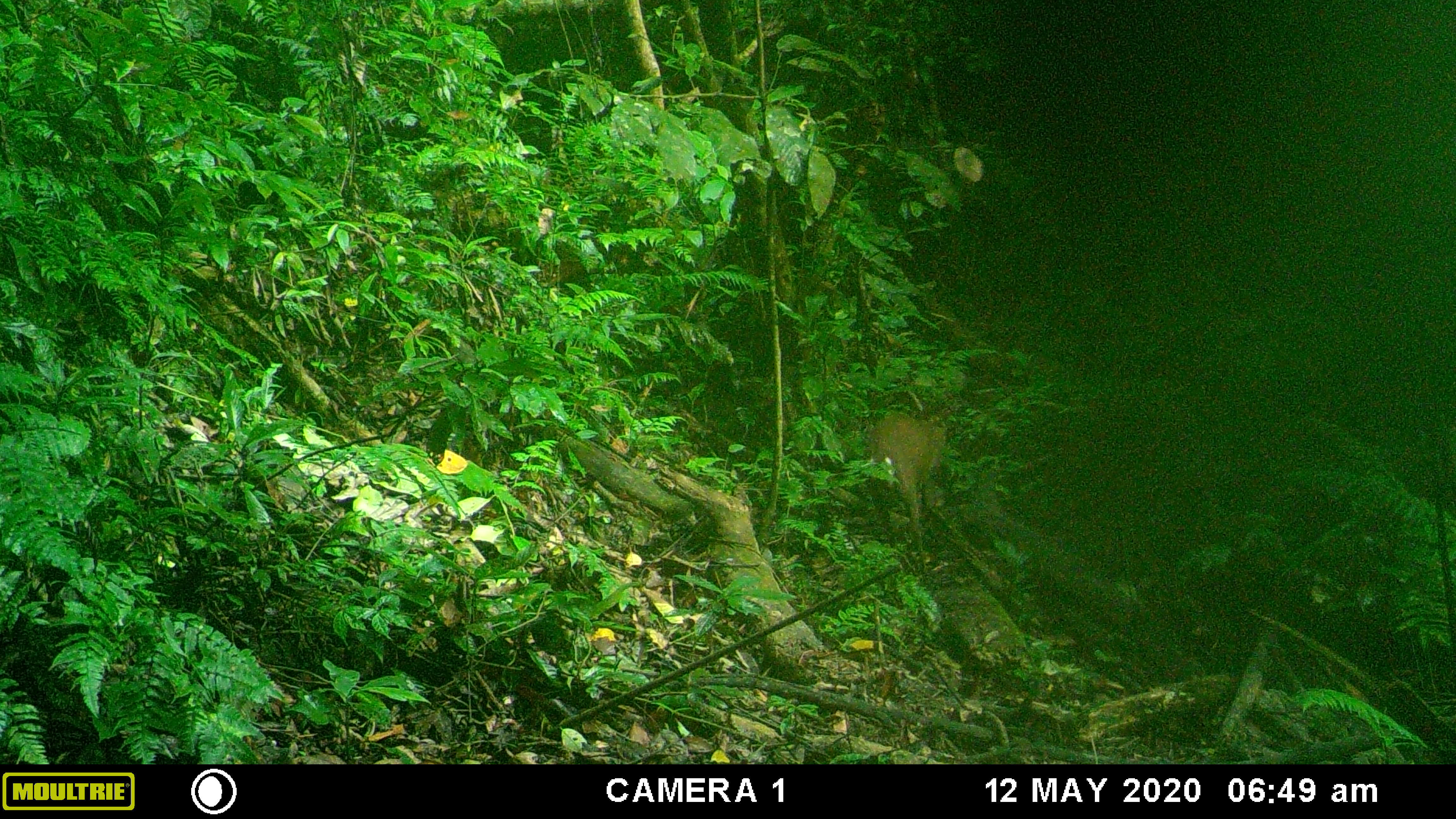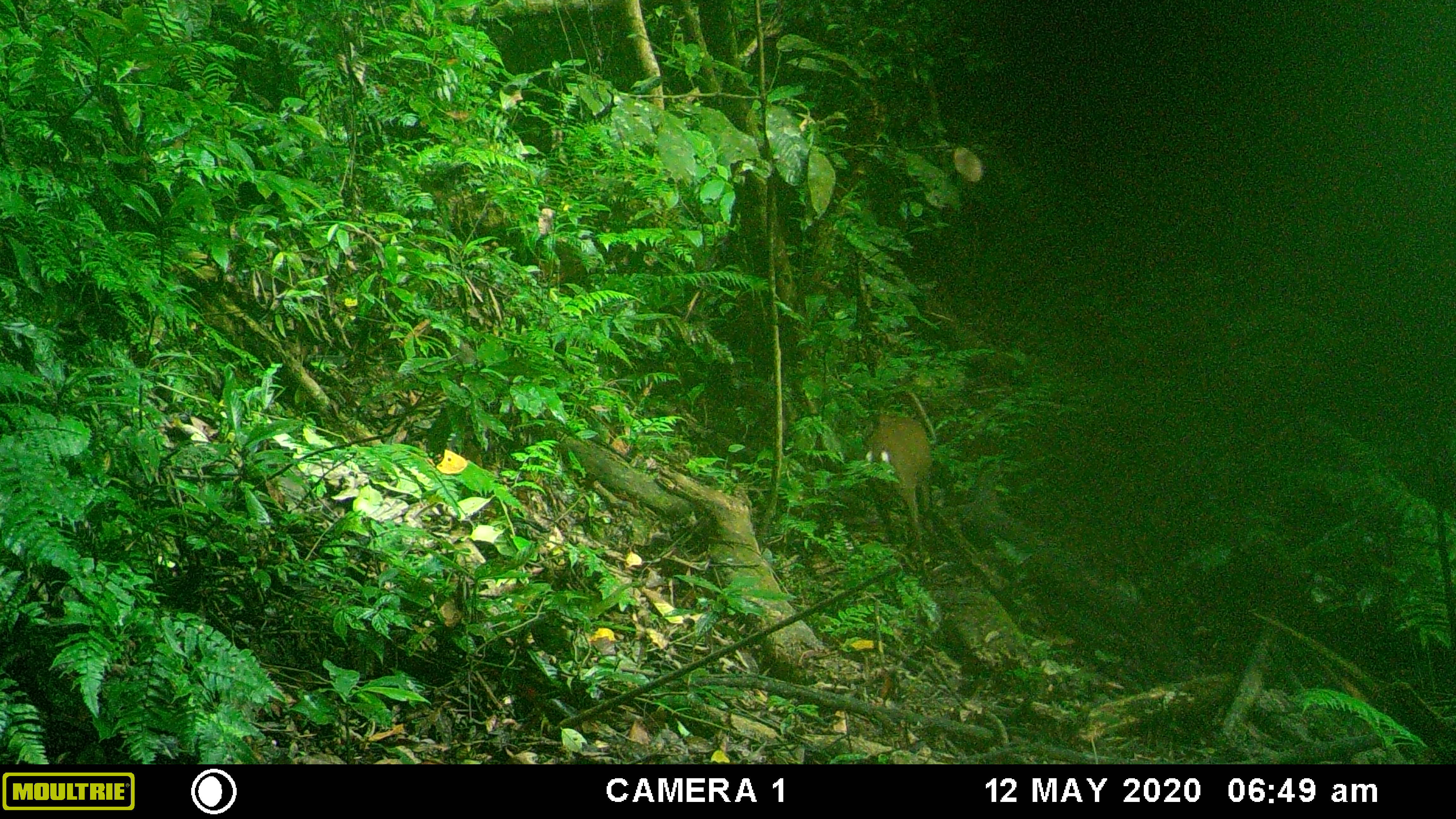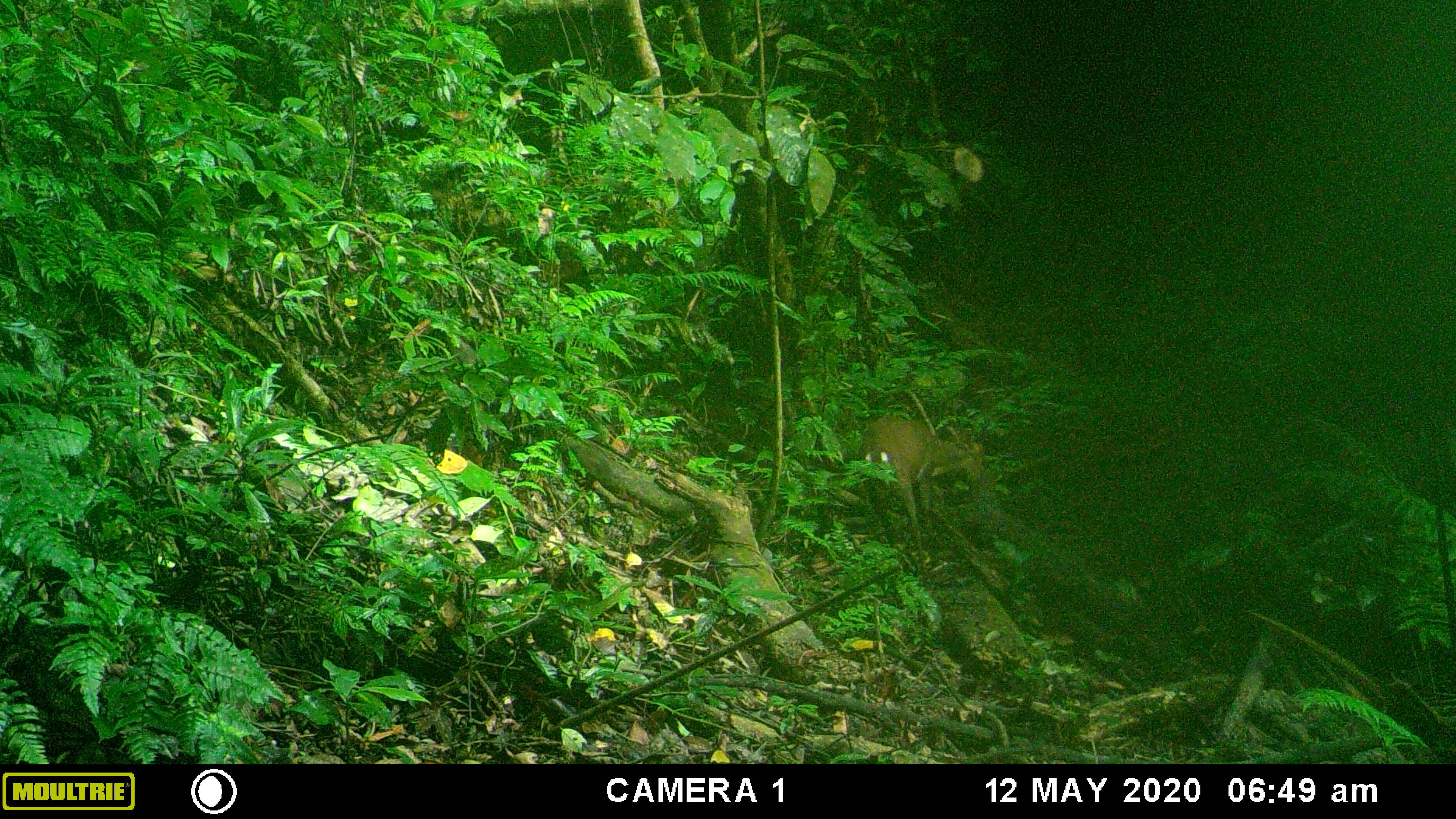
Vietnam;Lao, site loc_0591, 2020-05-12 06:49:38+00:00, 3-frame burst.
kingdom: Animalia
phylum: Chordata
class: Mammalia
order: Artiodactyla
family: Cervidae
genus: Muntiacus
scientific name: Muntiacus rooseveltorum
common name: roosevelt's muntjac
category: roosevelts muntjac group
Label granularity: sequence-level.